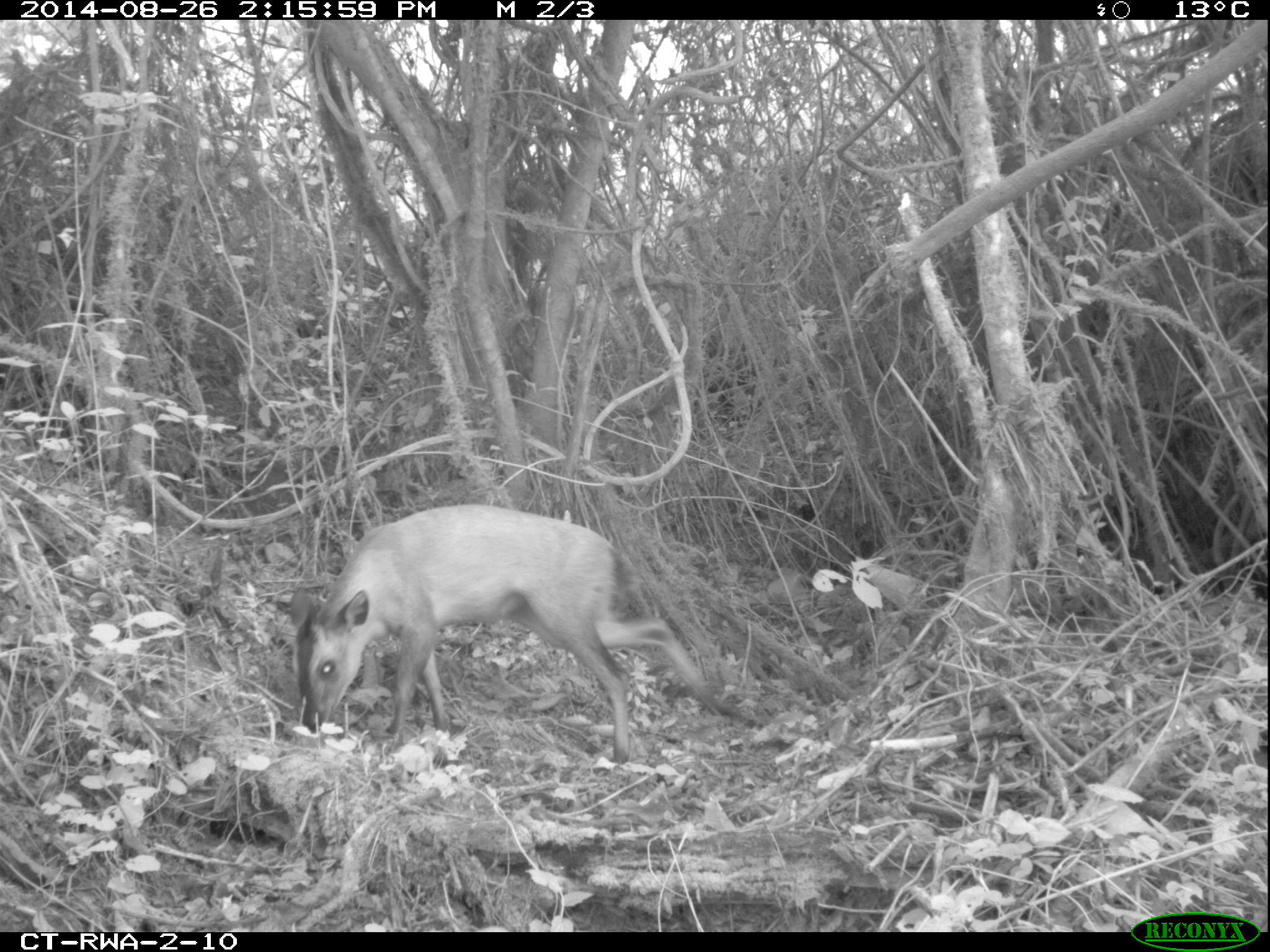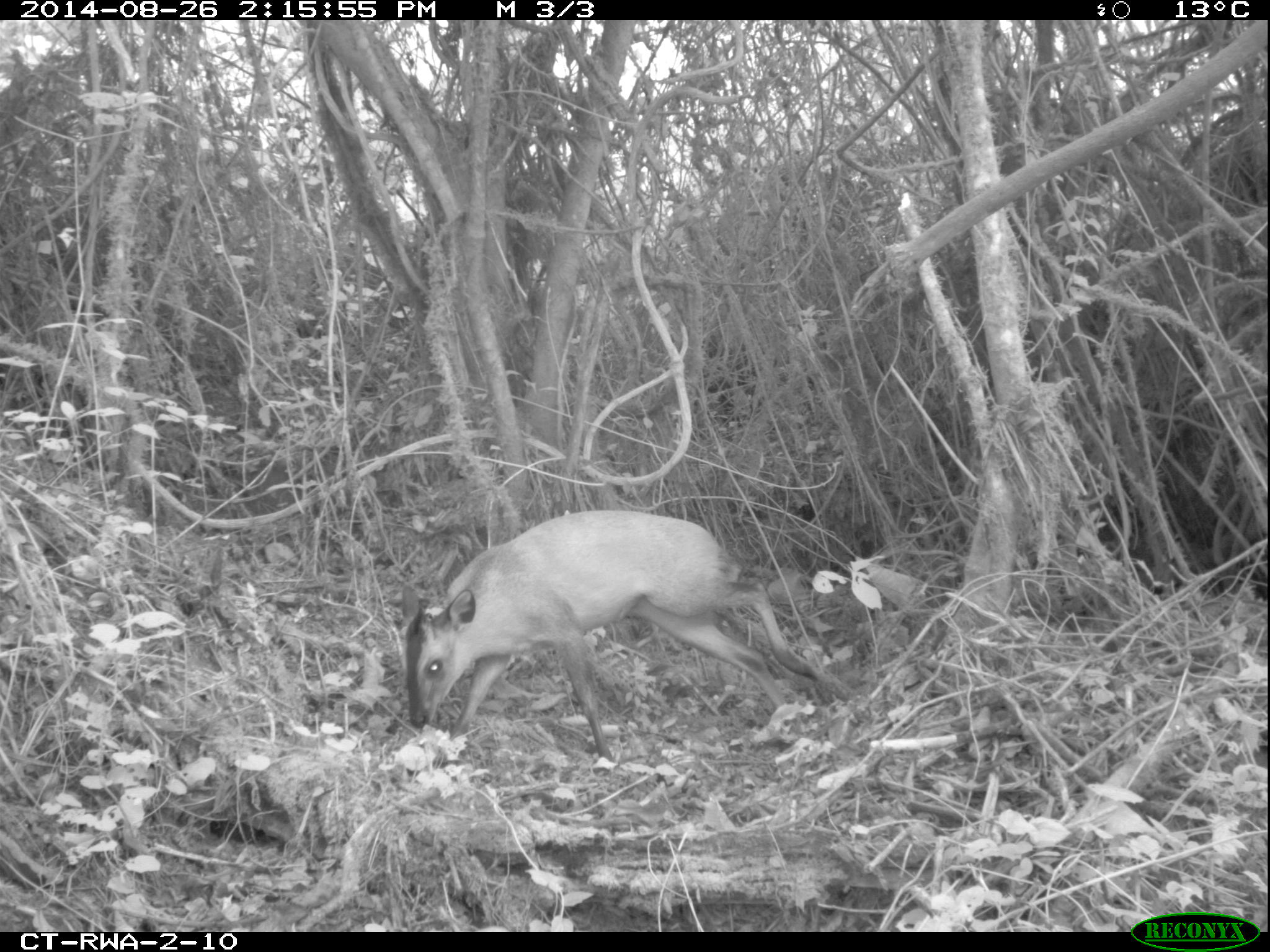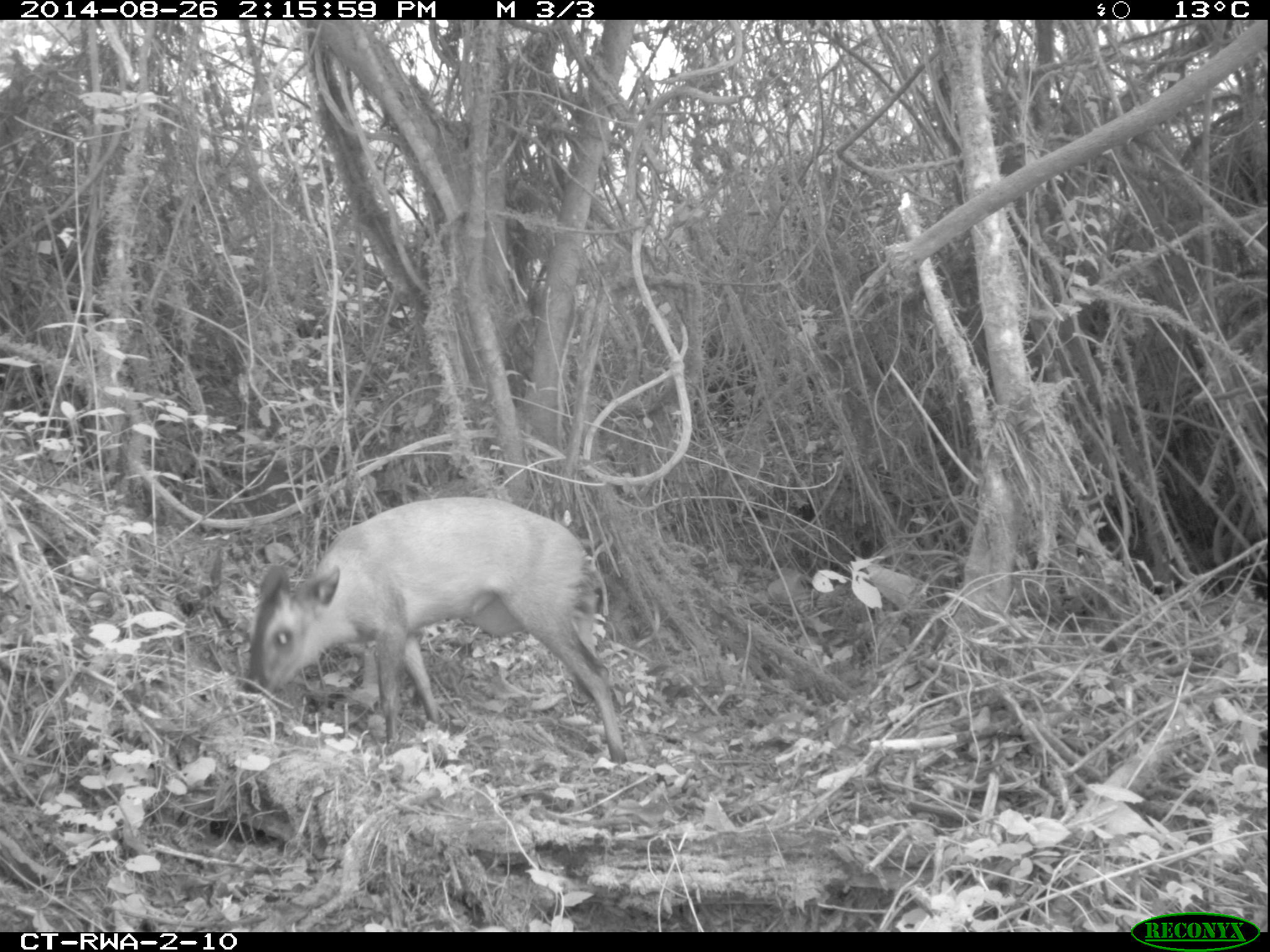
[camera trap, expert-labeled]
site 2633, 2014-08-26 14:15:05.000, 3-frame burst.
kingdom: Animalia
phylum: Chordata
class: Mammalia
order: Artiodactyla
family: Bovidae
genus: Cephalophus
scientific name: Cephalophus nigrifrons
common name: black-fronted duiker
Cephalophus nigrifrons (black-fronted duiker), count 1.